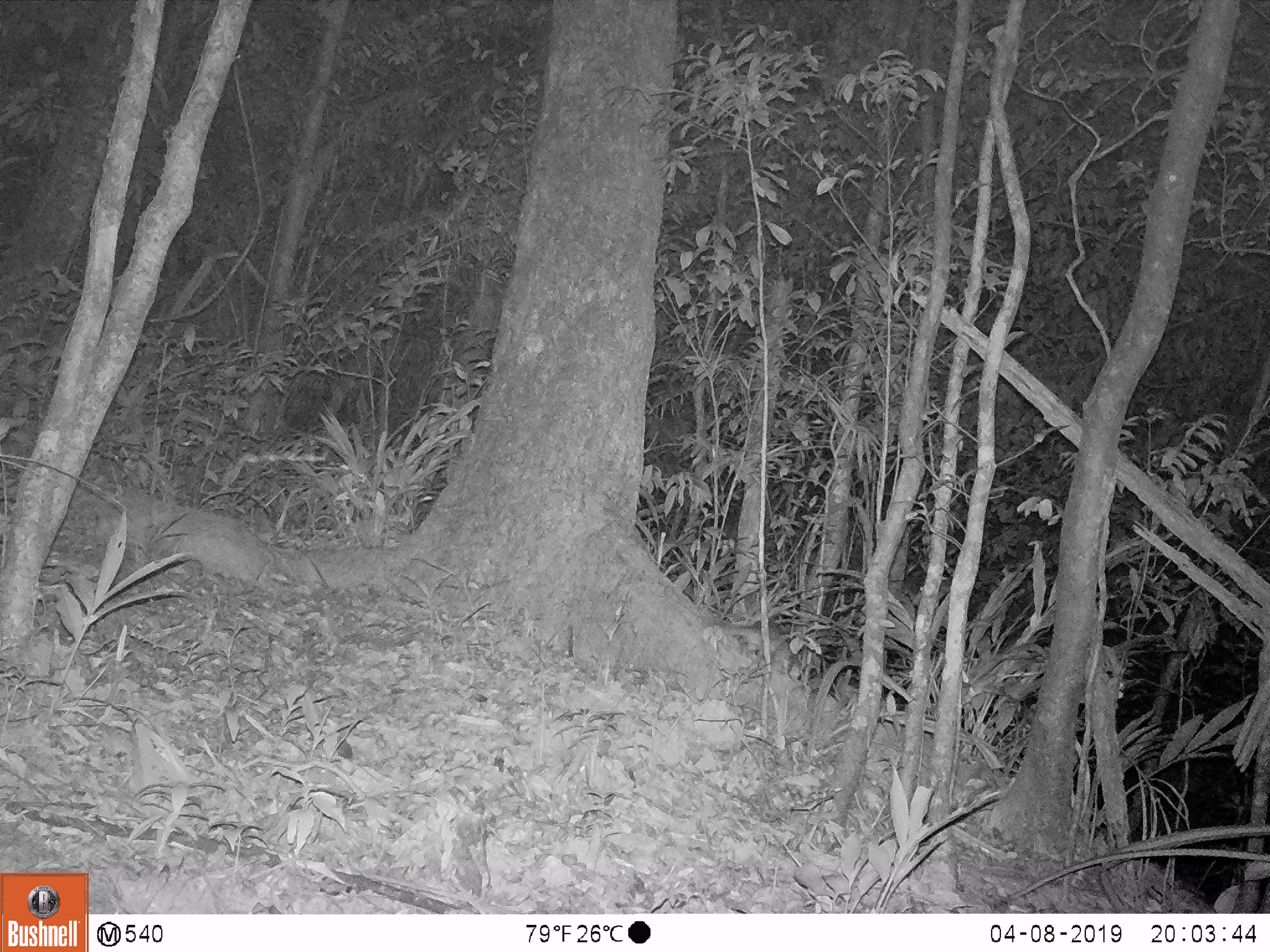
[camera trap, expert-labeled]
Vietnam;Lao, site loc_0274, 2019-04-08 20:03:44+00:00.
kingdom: Animalia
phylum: Chordata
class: Mammalia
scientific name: Mammalia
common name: mammal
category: unidentified small mammal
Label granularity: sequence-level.